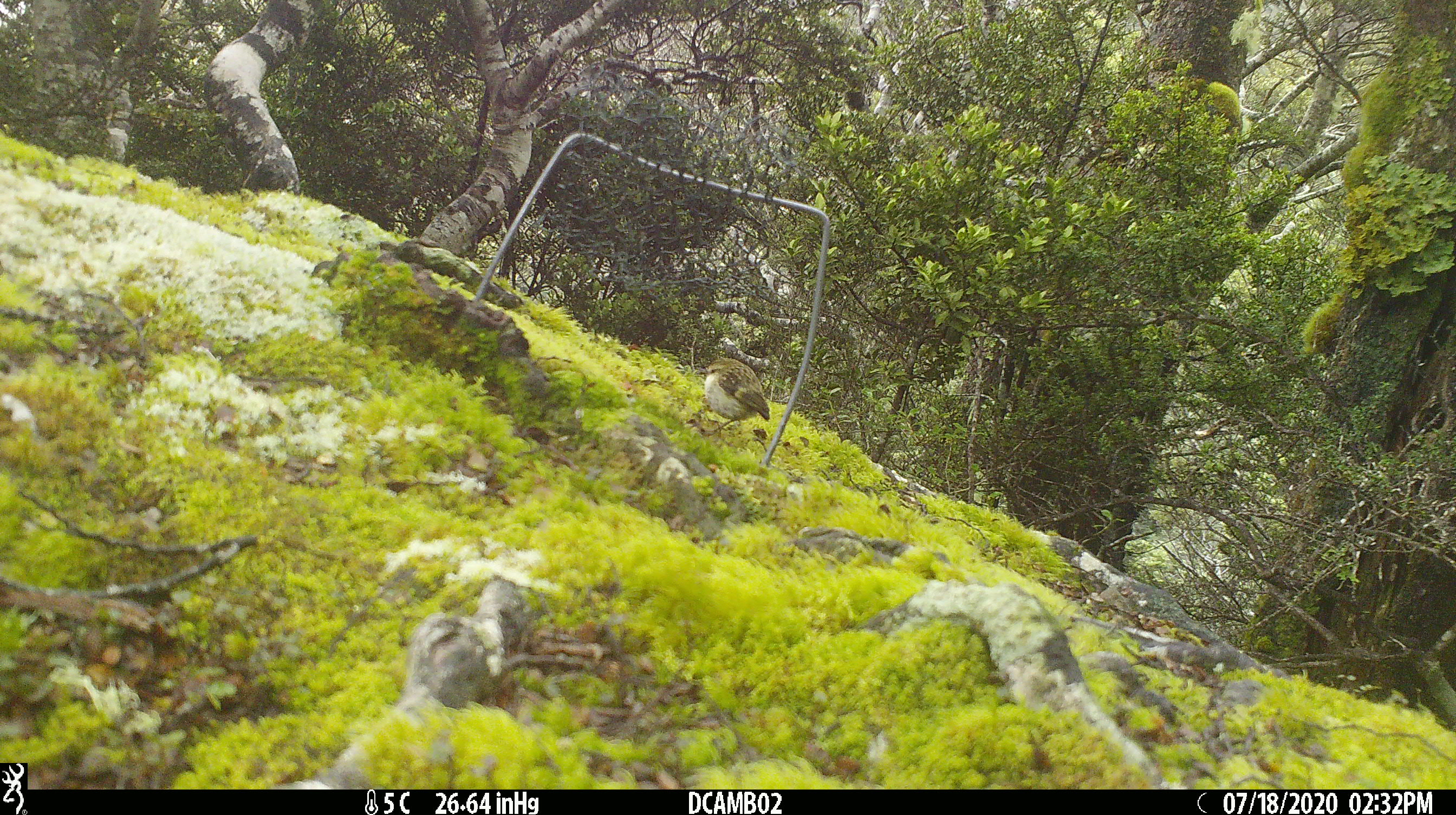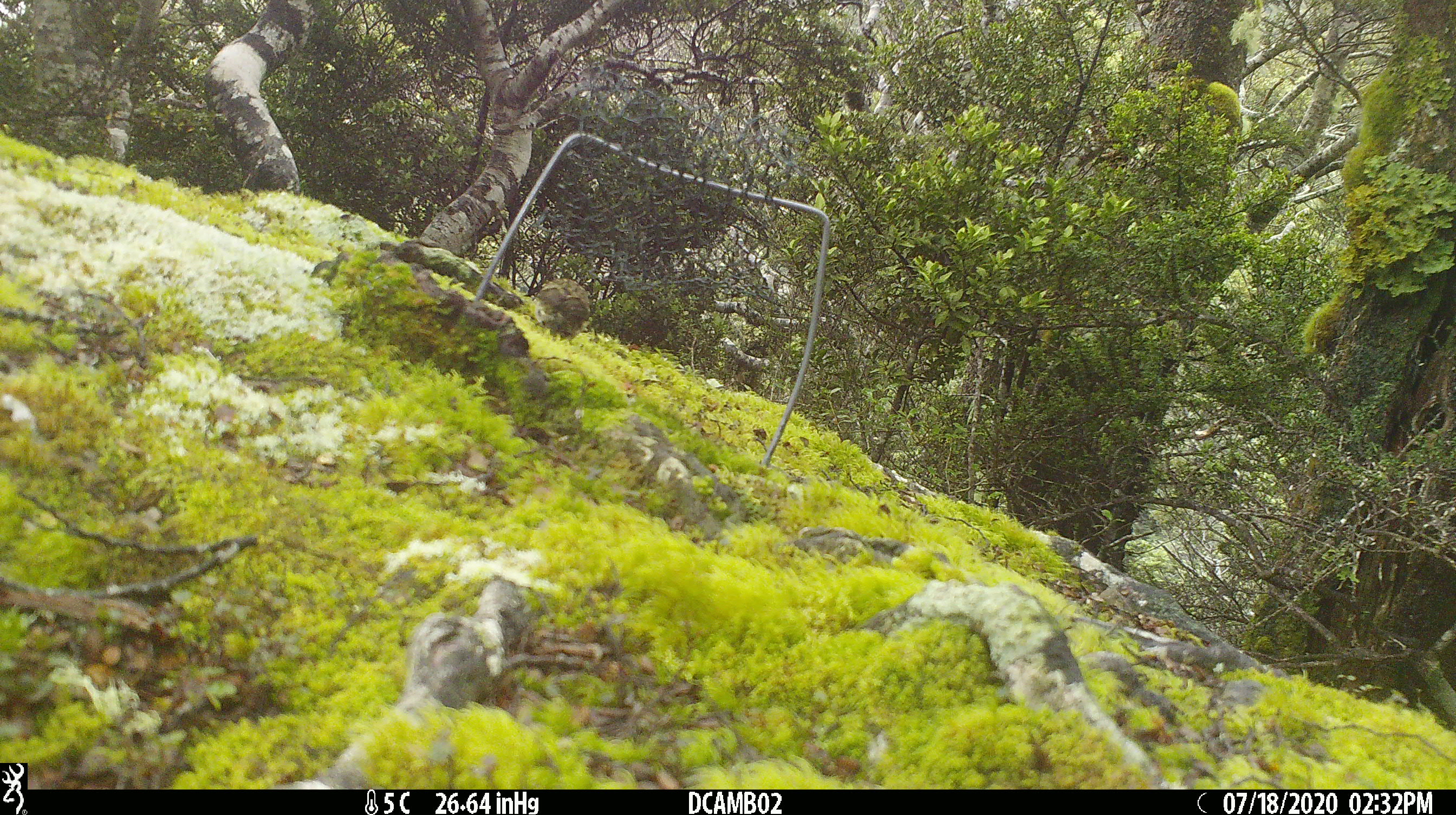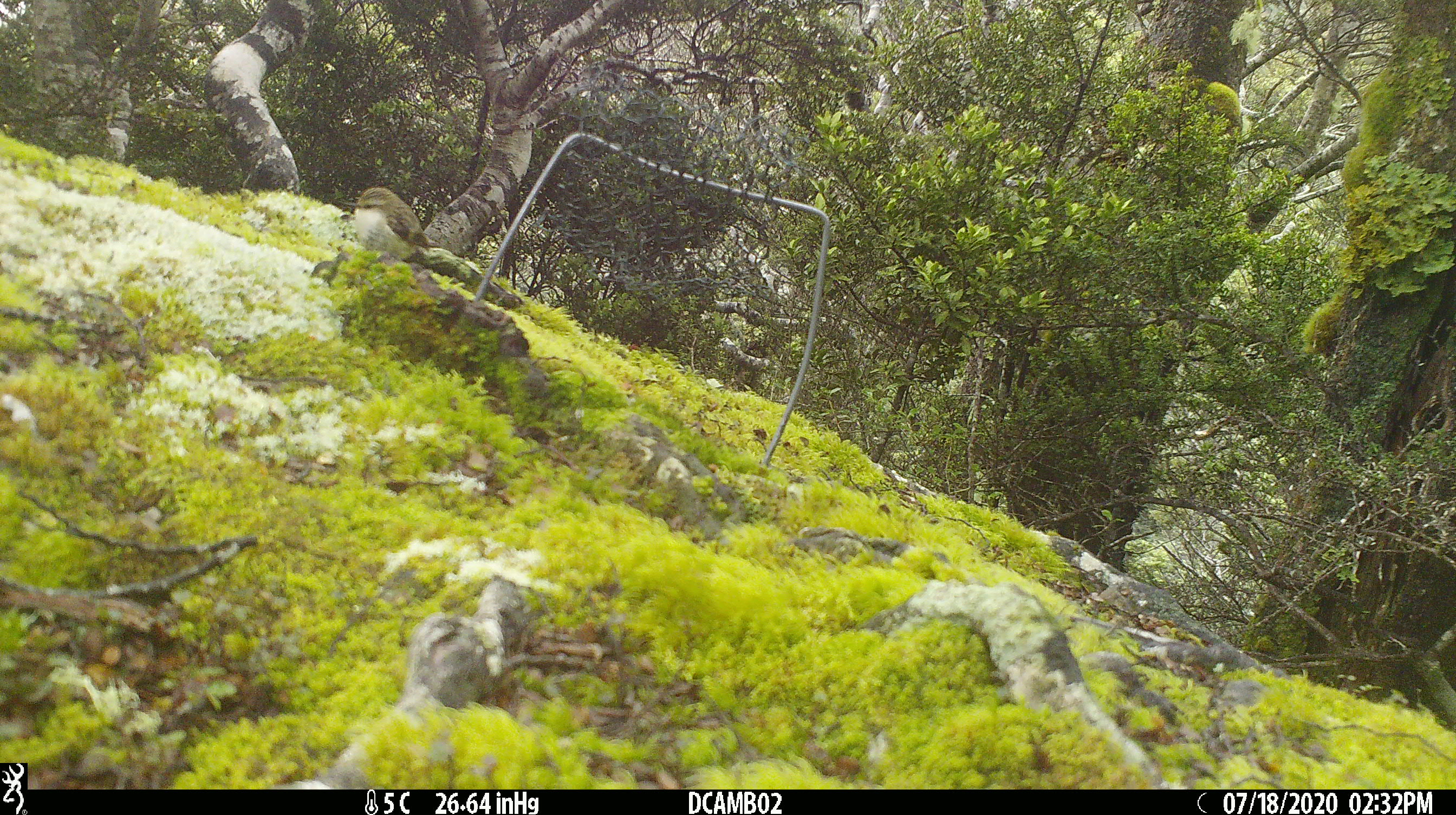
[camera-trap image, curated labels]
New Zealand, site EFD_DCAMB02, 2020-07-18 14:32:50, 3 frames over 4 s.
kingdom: Animalia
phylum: Chordata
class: Aves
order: Passeriformes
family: Acanthisittidae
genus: Acanthisitta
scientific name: Acanthisitta chloris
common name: rifleman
Rifleman (Acanthisitta chloris).